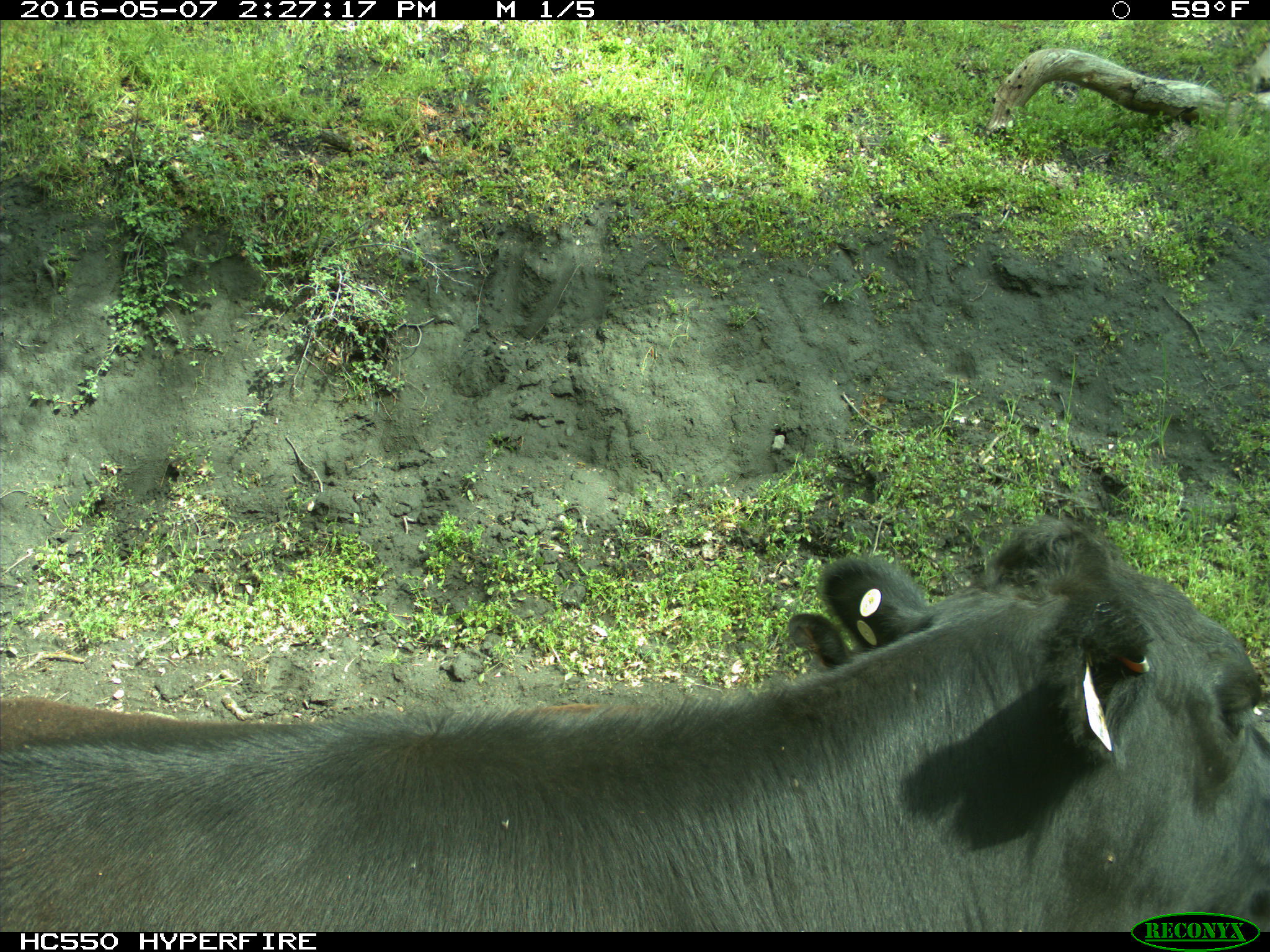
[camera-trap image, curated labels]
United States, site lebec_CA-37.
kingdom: Animalia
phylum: Chordata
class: Mammalia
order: Artiodactyla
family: Bovidae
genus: Bos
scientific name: Bos taurus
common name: domestic cow